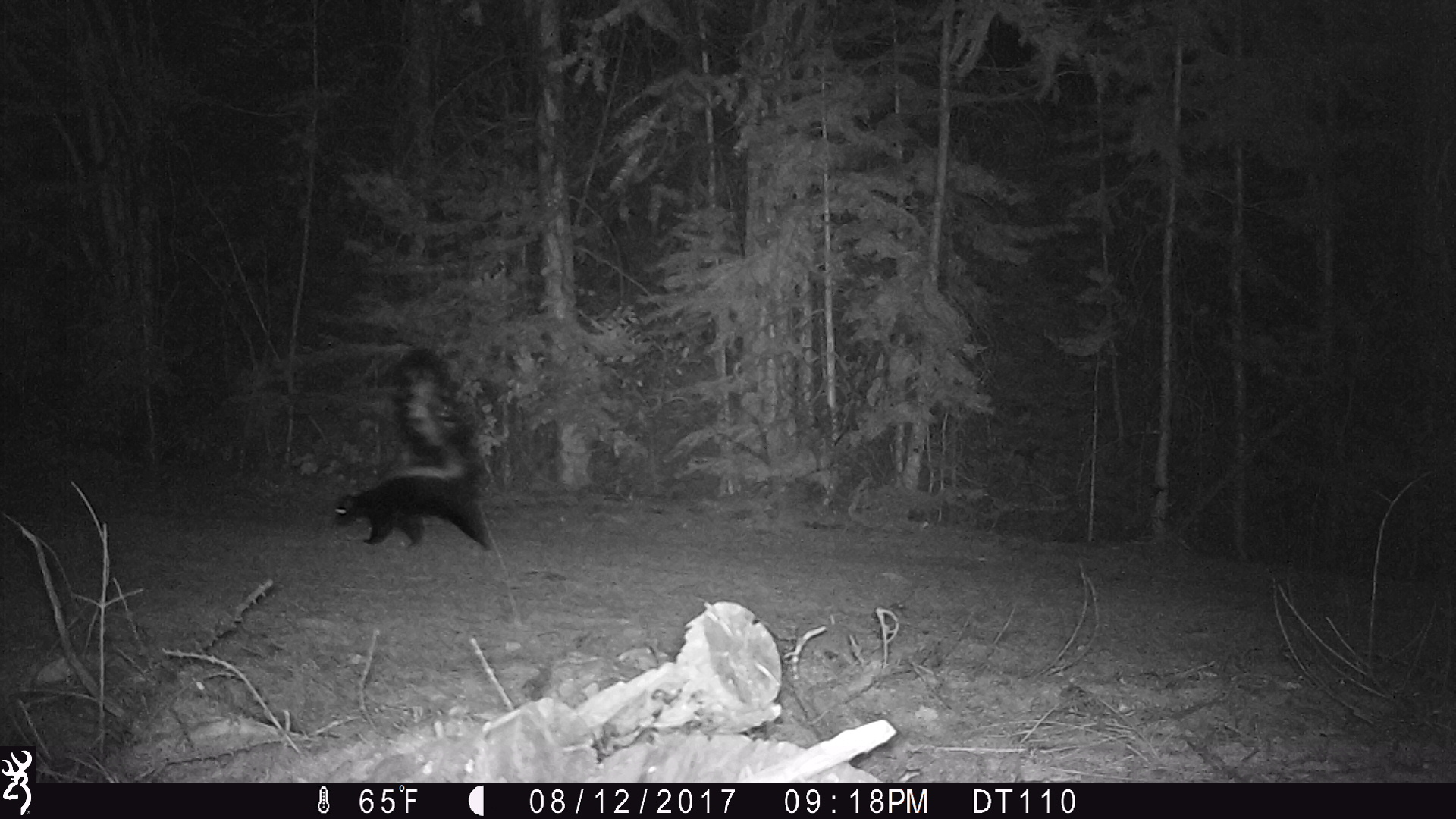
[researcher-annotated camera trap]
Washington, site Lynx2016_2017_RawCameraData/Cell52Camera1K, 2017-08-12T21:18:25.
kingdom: Animalia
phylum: Chordata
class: Mammalia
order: Carnivora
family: Mephitidae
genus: Mephitis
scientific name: Mephitis mephitis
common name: striped skunk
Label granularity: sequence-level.